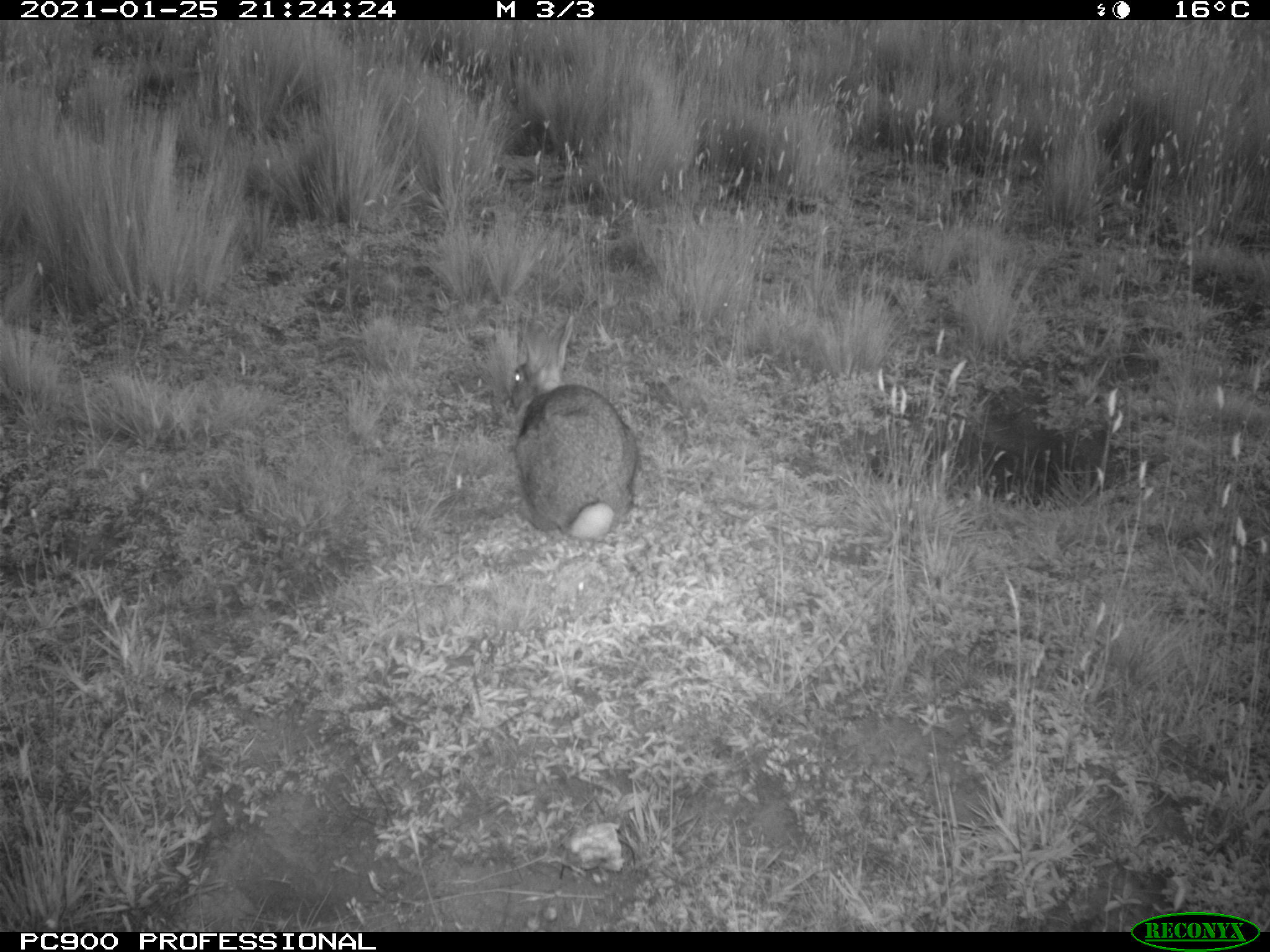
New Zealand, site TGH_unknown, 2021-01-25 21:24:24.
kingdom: Animalia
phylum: Chordata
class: Mammalia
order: Lagomorpha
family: Leporidae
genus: Oryctolagus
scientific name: Oryctolagus cuniculus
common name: european rabbit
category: rabbit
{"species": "rabbit (european rabbit) (Oryctolagus cuniculus)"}